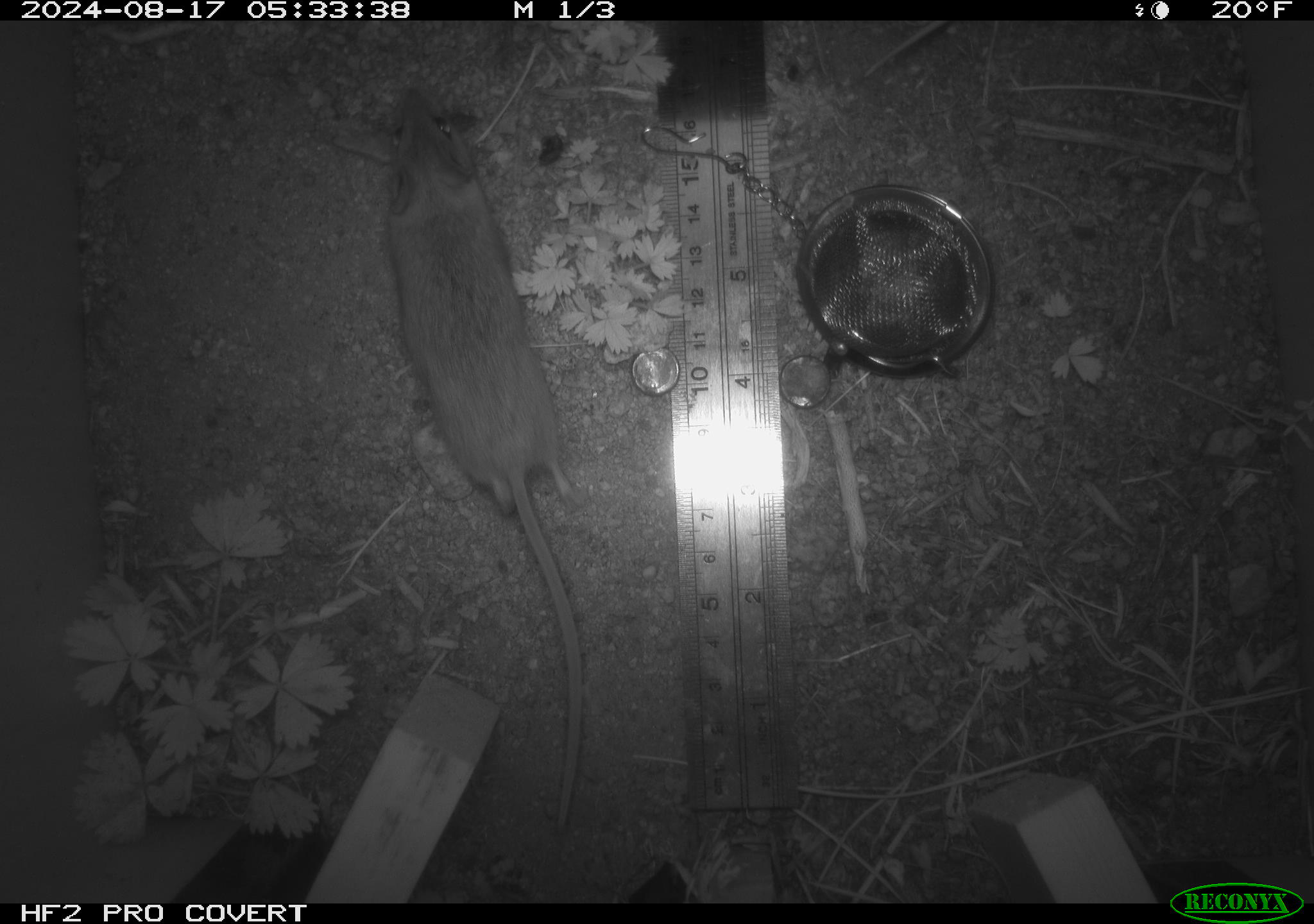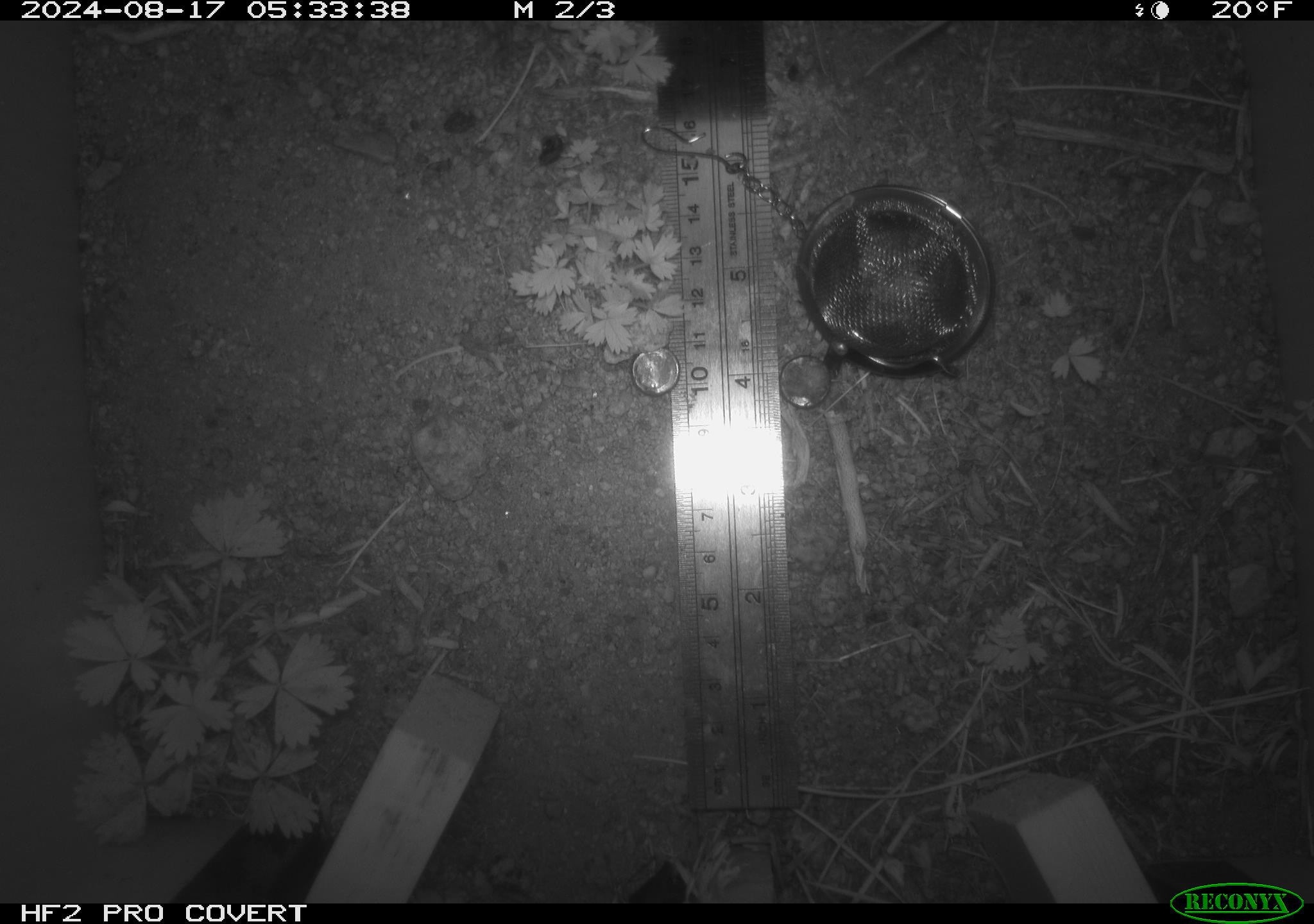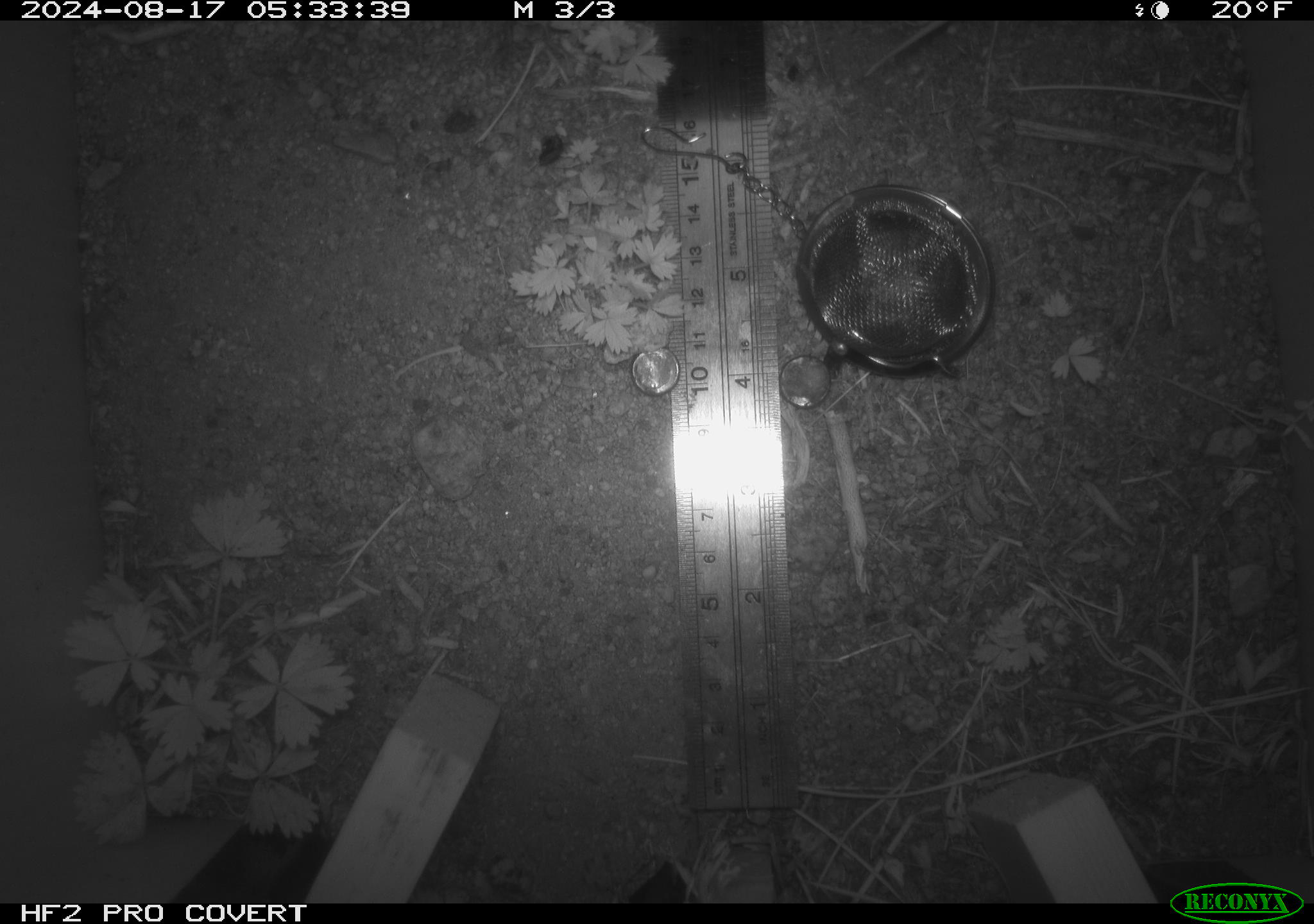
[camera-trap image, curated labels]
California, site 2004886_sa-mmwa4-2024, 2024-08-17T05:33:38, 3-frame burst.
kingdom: Animalia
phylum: Chordata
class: Mammalia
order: Rodentia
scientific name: Rodentia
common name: mouse species